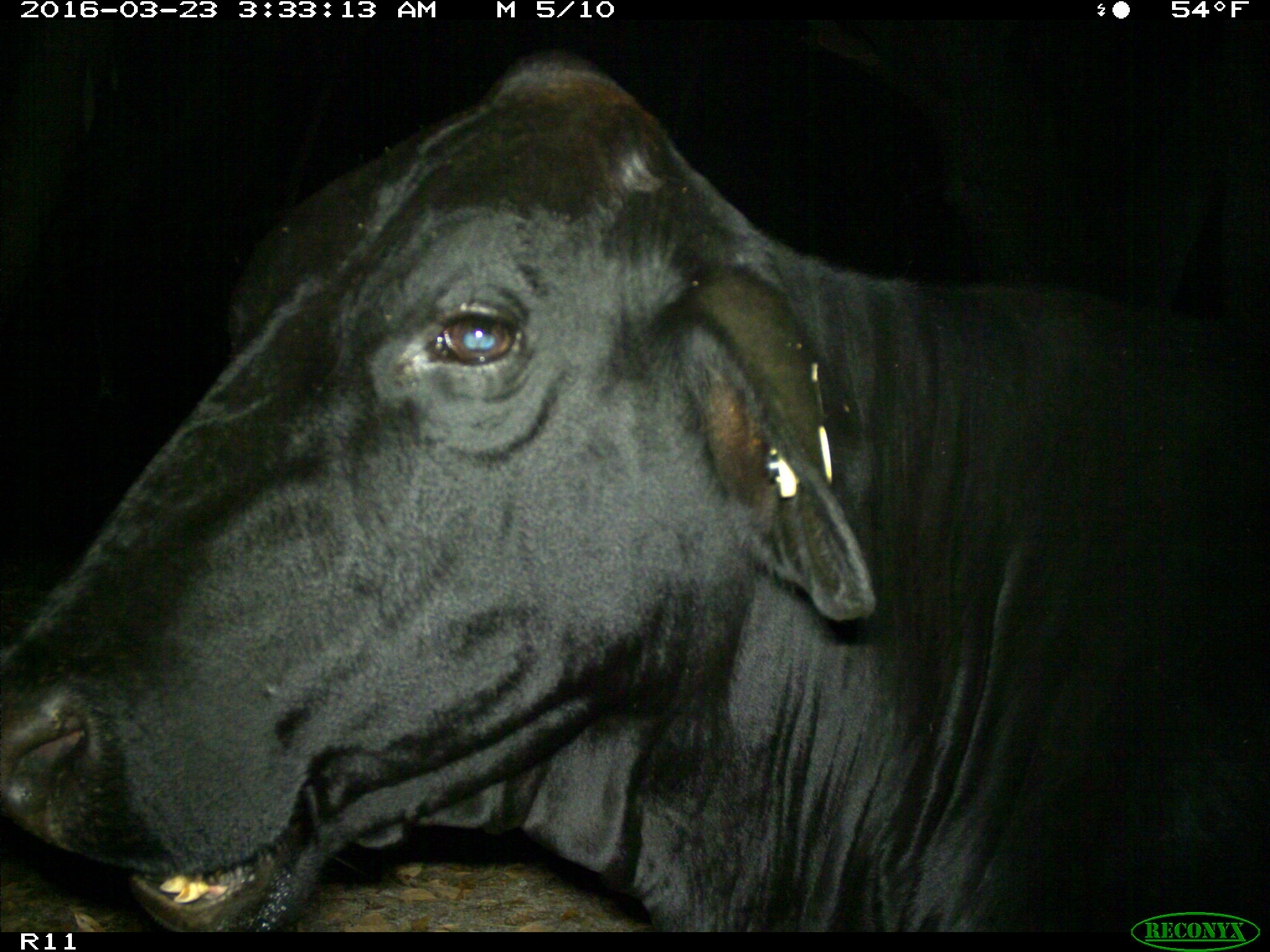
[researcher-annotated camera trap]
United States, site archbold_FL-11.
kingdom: Animalia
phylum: Chordata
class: Mammalia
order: Artiodactyla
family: Bovidae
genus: Bos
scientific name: Bos taurus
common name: domestic cow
Bos taurus (domestic cow).